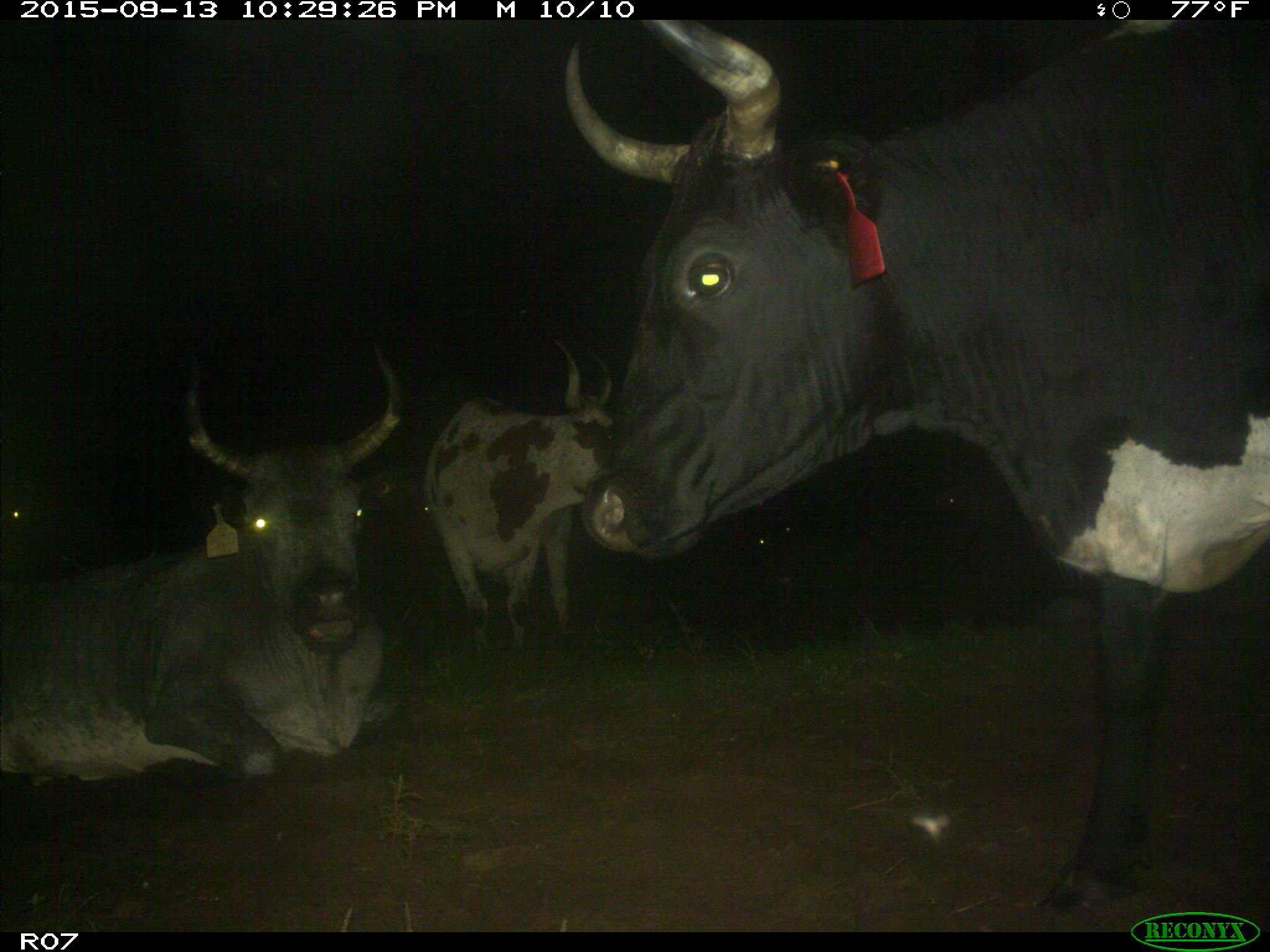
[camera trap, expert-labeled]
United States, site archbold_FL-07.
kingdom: Animalia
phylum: Chordata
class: Mammalia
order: Artiodactyla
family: Bovidae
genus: Bos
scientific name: Bos taurus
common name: domestic cow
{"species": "Bos taurus (domestic cow)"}